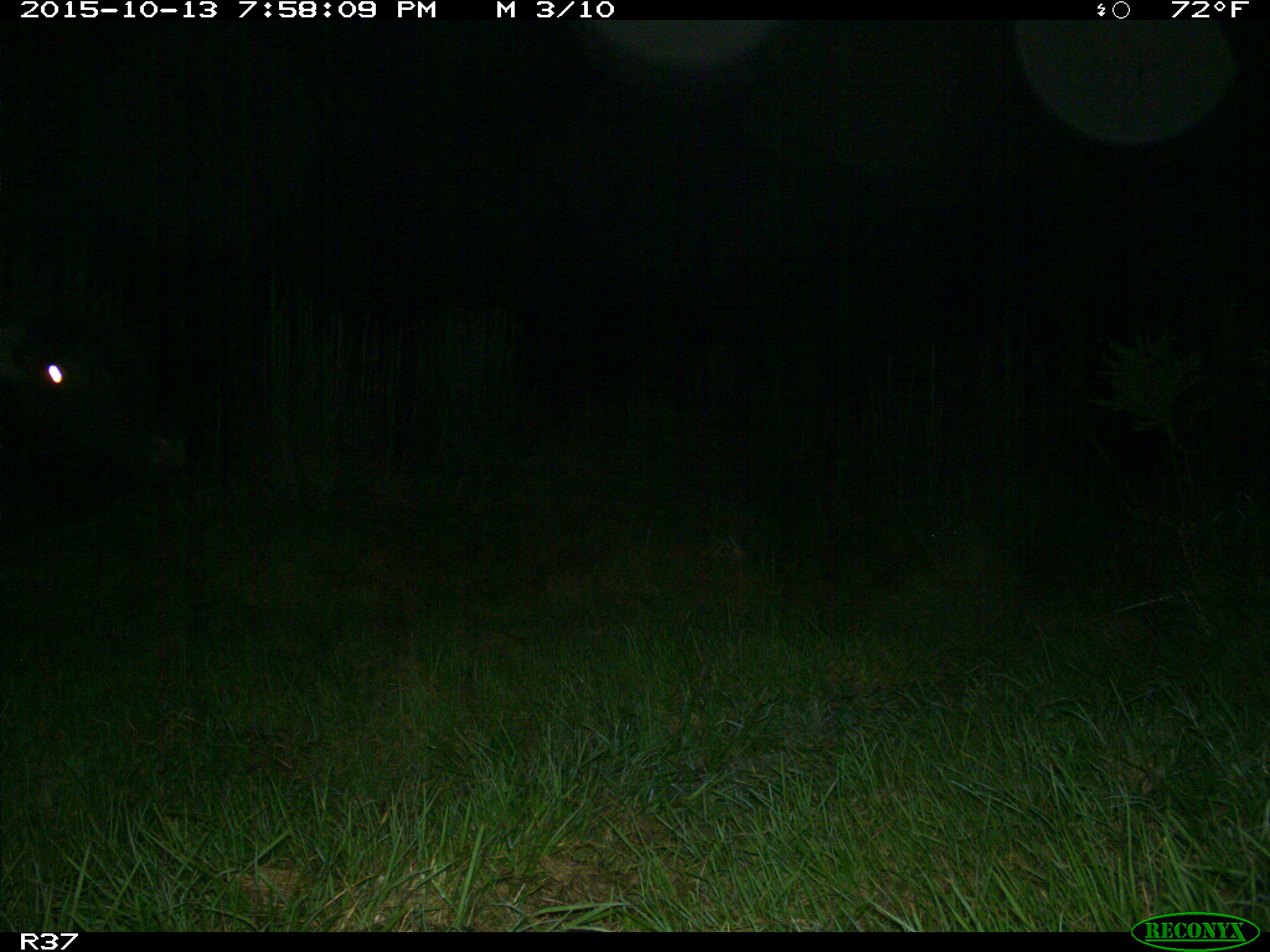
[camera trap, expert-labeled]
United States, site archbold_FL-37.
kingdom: Animalia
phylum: Chordata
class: Mammalia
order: Artiodactyla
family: Bovidae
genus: Bos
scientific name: Bos taurus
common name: domestic cow